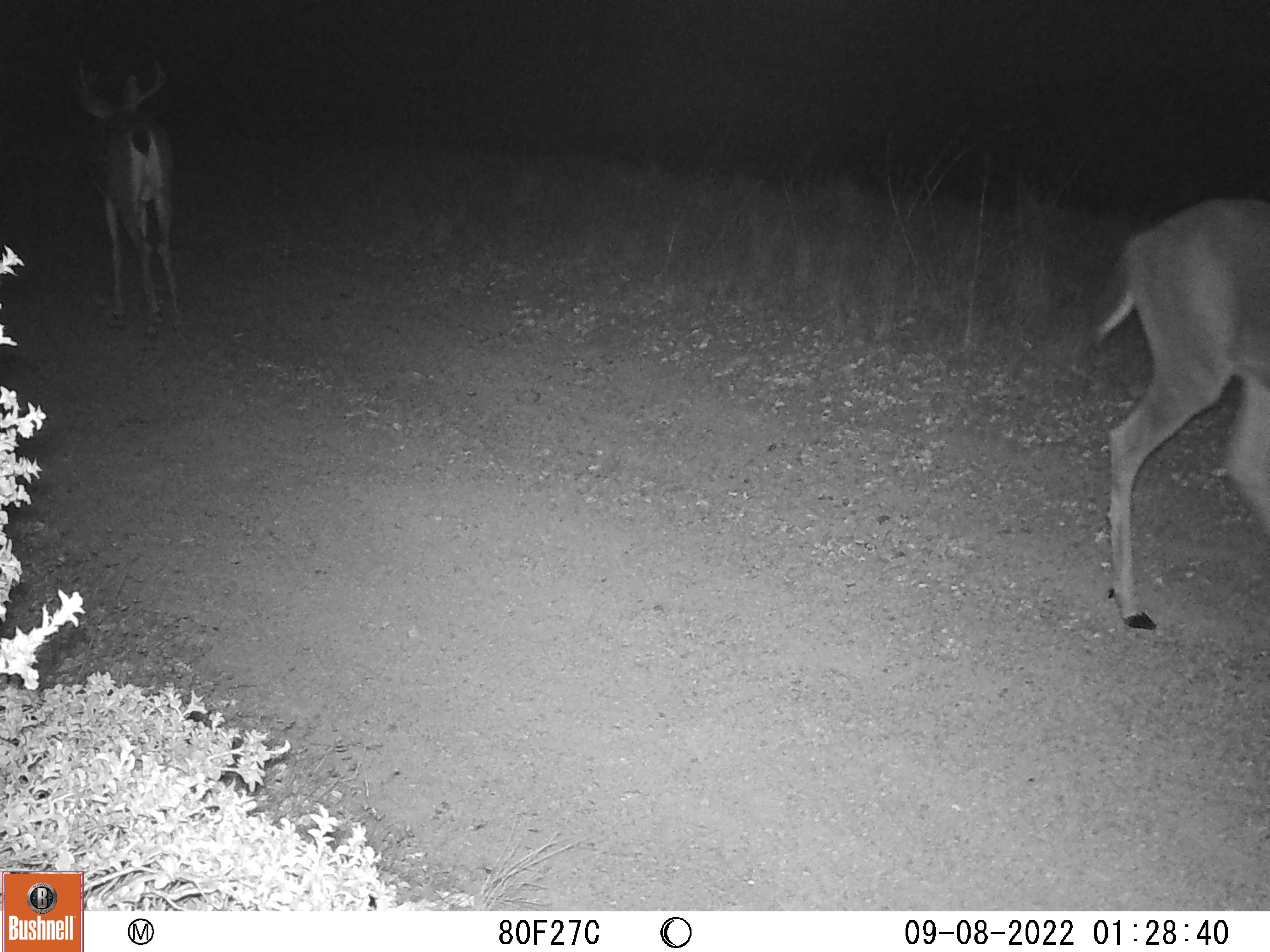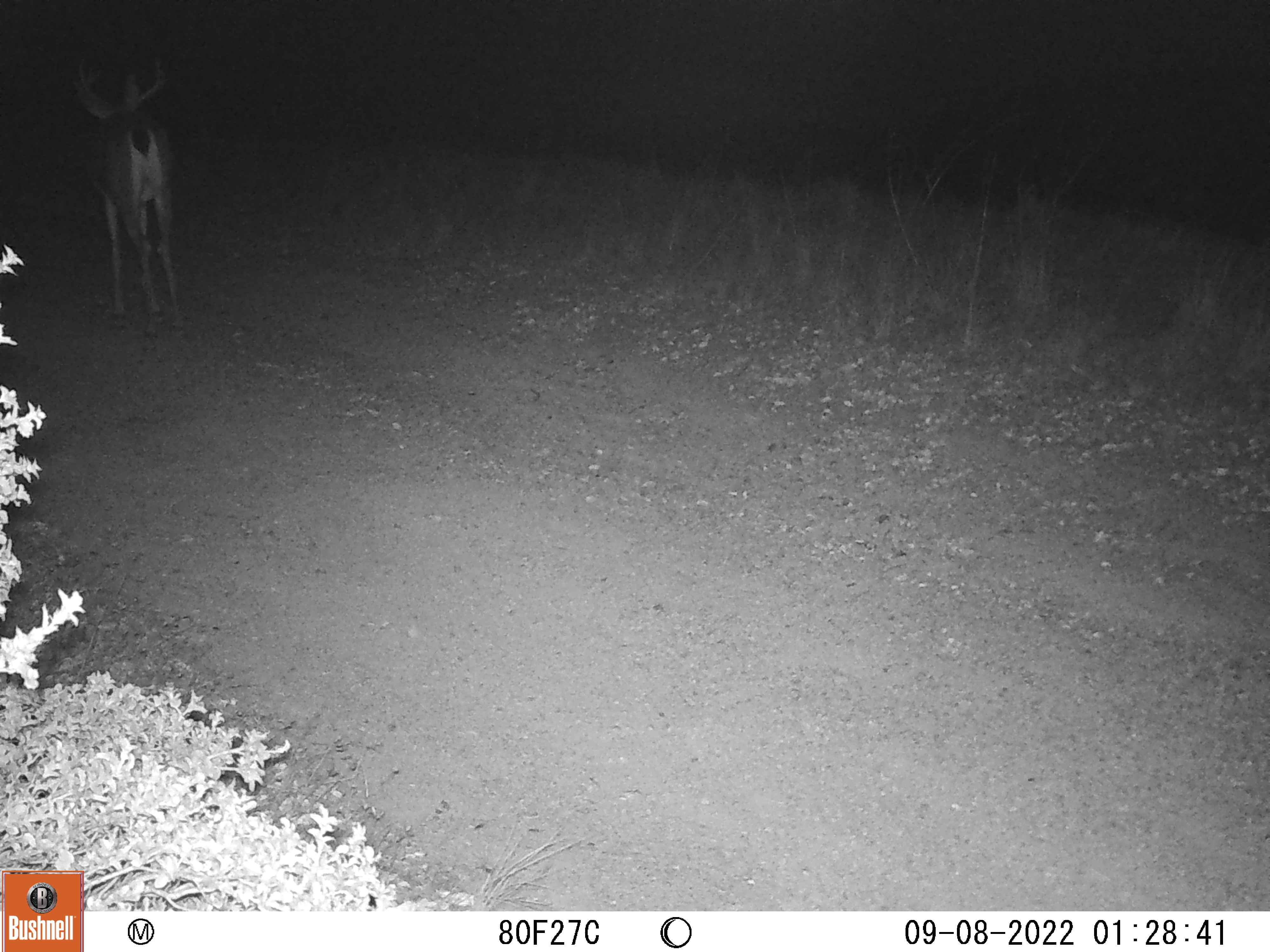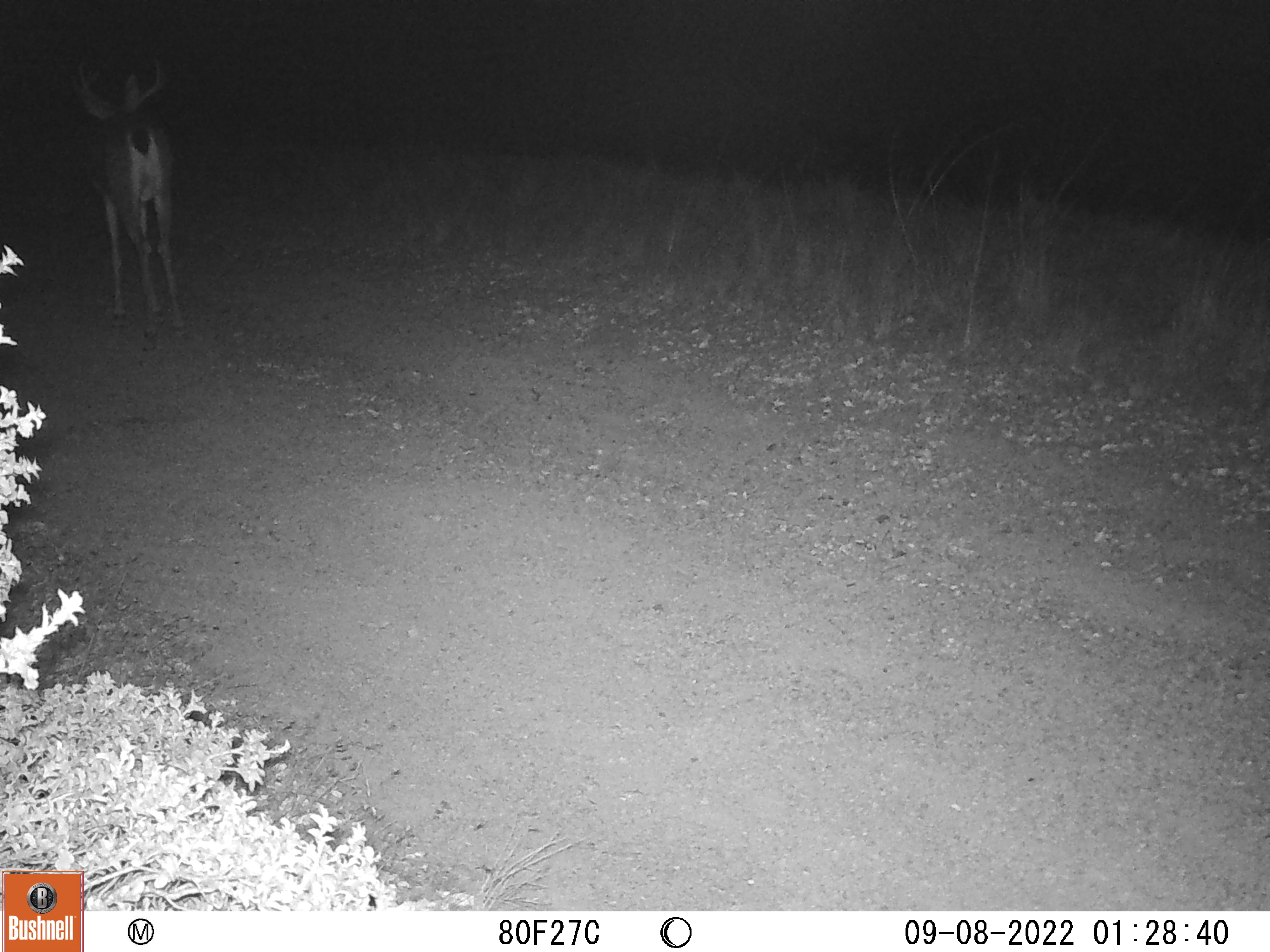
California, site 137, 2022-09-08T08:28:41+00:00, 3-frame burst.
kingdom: Animalia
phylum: Chordata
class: Mammalia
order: Artiodactyla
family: Cervidae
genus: Odocoileus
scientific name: Odocoileus hemionus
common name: mule deer